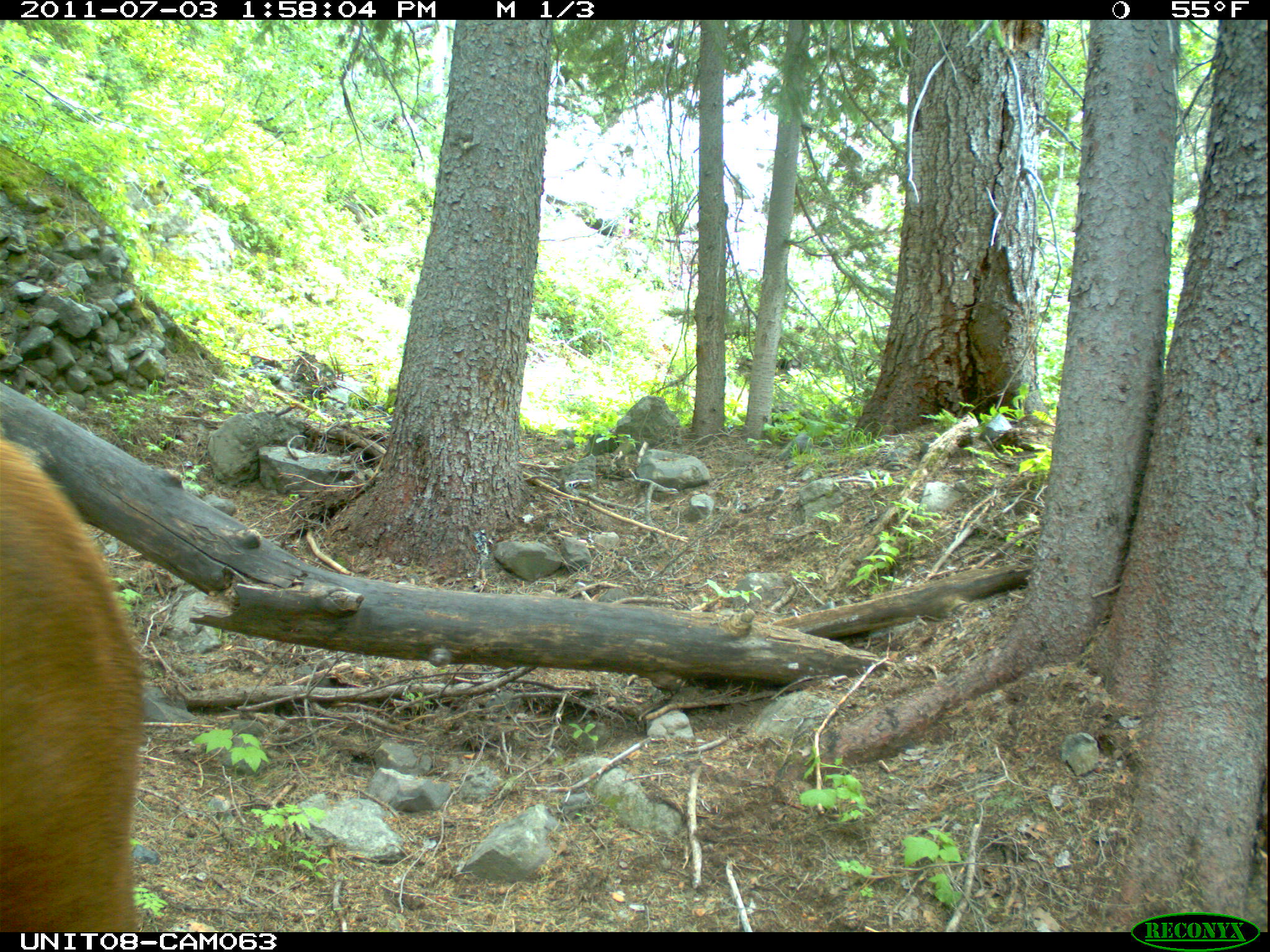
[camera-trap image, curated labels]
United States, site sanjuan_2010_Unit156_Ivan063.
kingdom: Animalia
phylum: Chordata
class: Mammalia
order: Artiodactyla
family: Cervidae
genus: Cervus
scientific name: Cervus elaphus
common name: red deer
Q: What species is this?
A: Cervus elaphus (red deer).